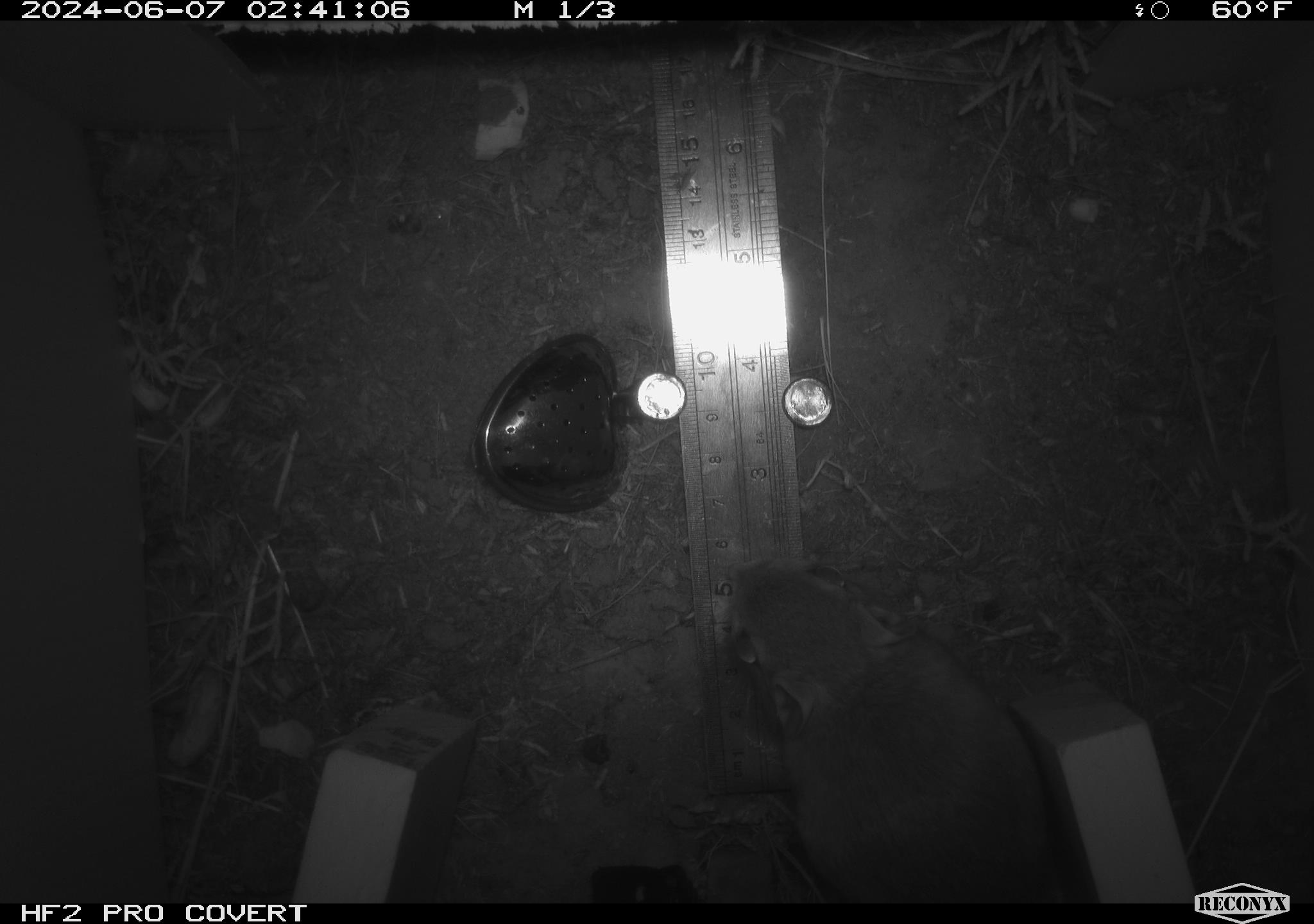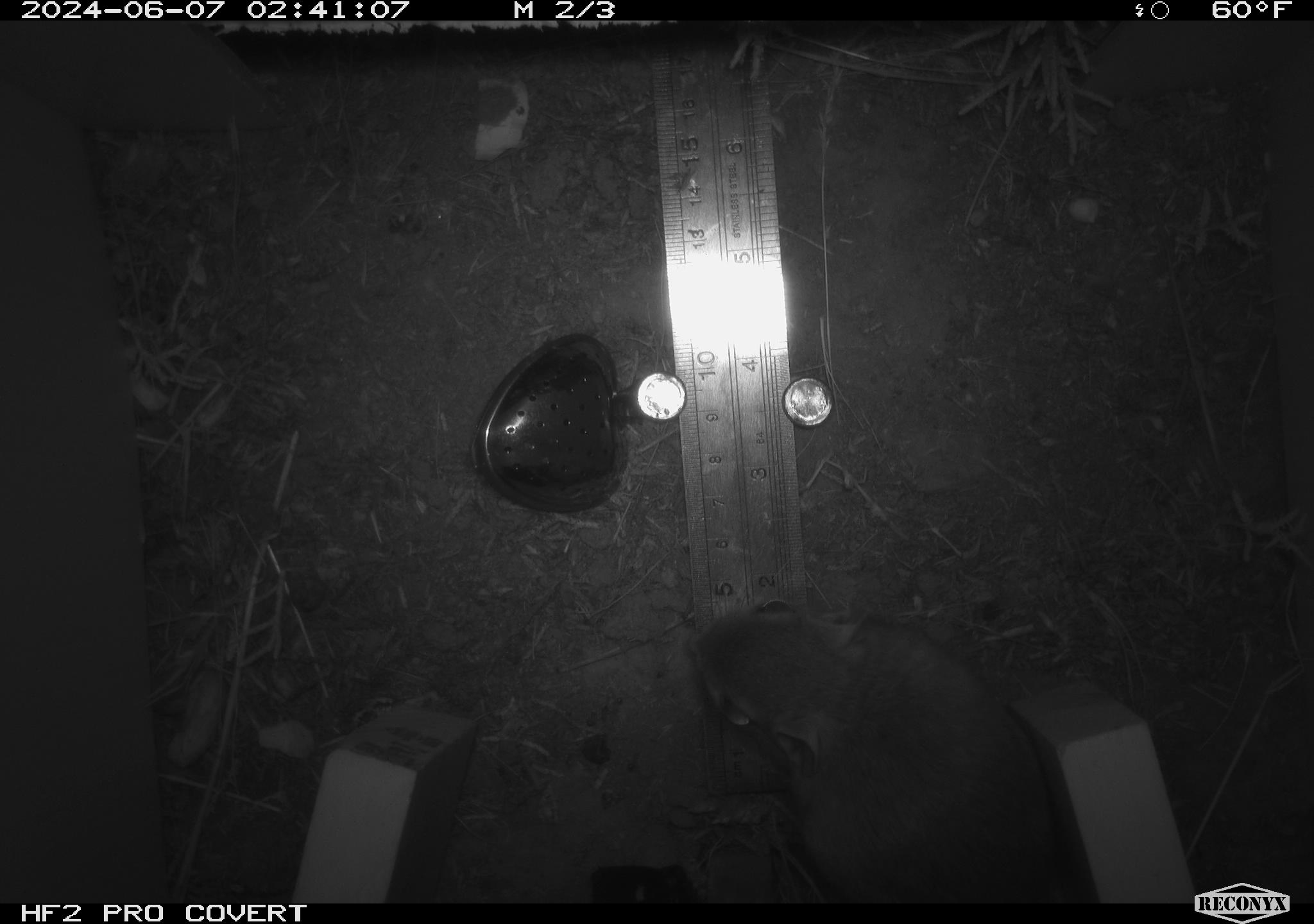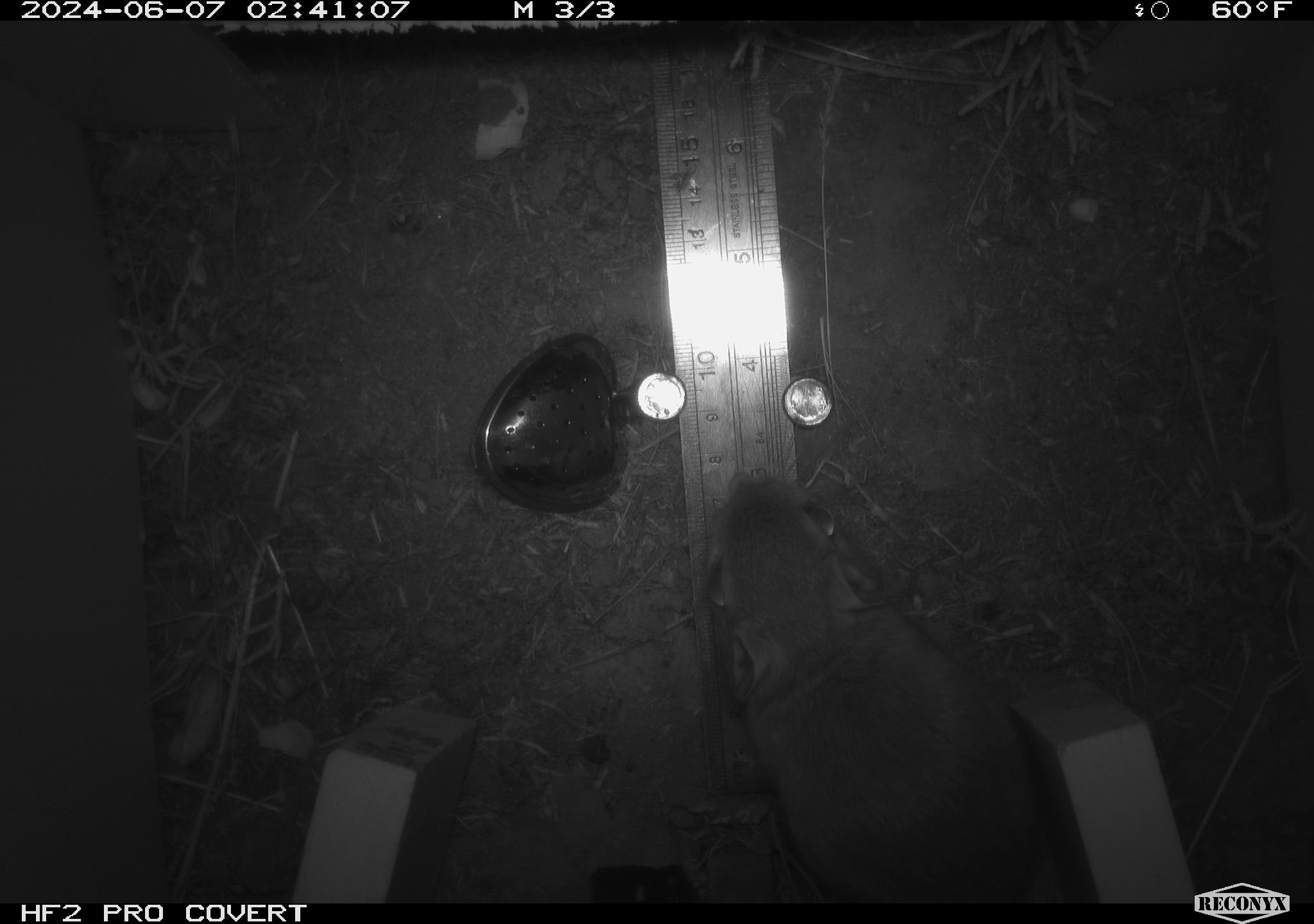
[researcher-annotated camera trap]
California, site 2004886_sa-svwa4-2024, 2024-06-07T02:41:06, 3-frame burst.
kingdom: Animalia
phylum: Chordata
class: Mammalia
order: Rodentia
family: Heteromyidae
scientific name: Heteromyidae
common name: kangaroo rats and pocket mice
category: heteromyidae family